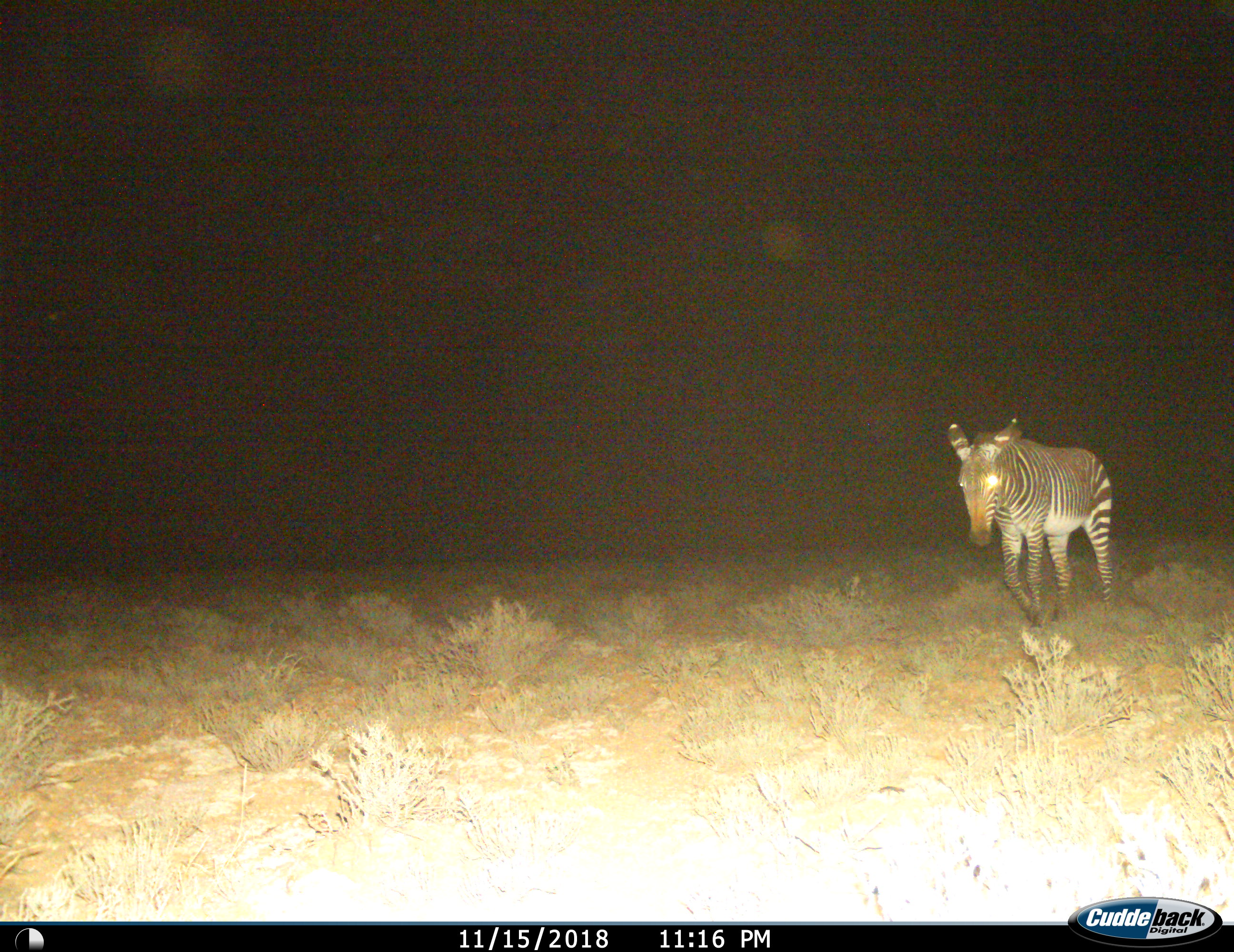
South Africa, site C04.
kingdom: Animalia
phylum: Chordata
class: Mammalia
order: Perissodactyla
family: Equidae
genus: Equus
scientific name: Equus zebra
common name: mountain zebra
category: zebramountain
Zebramountain (mountain zebra) (Equus zebra), count 1. Behavior (volunteer vote fractions): standing 10%, resting 0%, moving 90%, interacting 0%. Young present (vote fraction): 0%. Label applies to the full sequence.